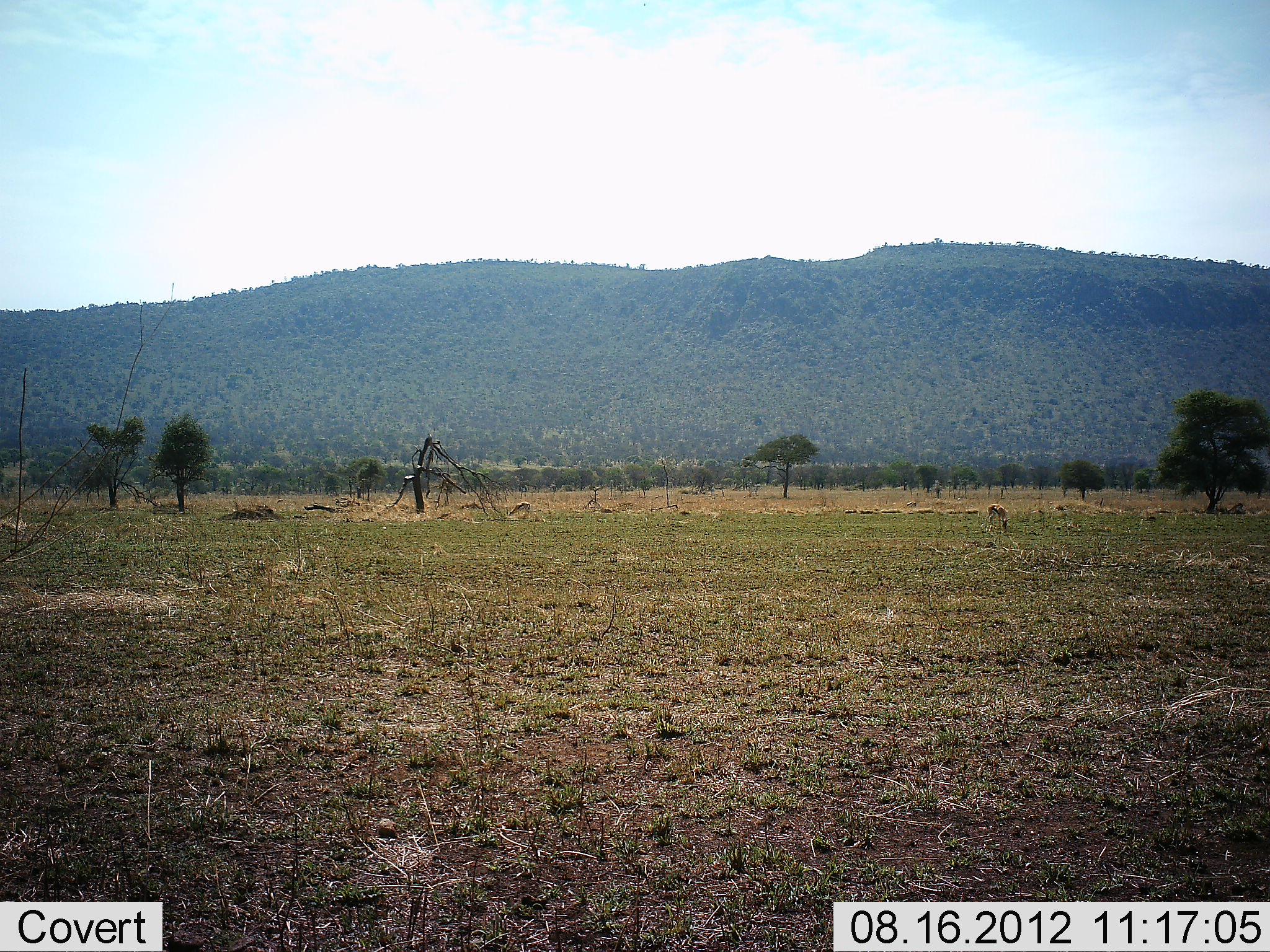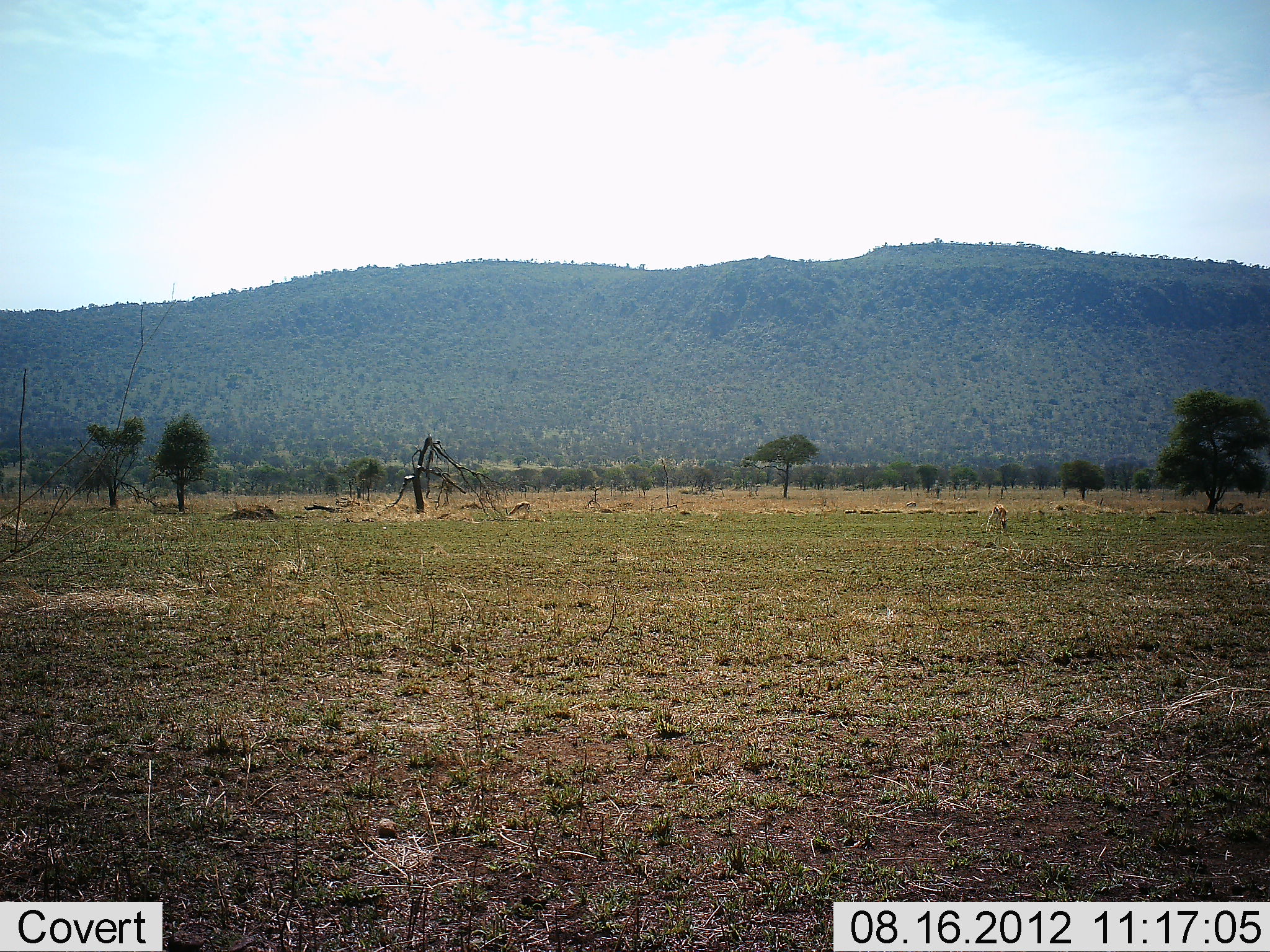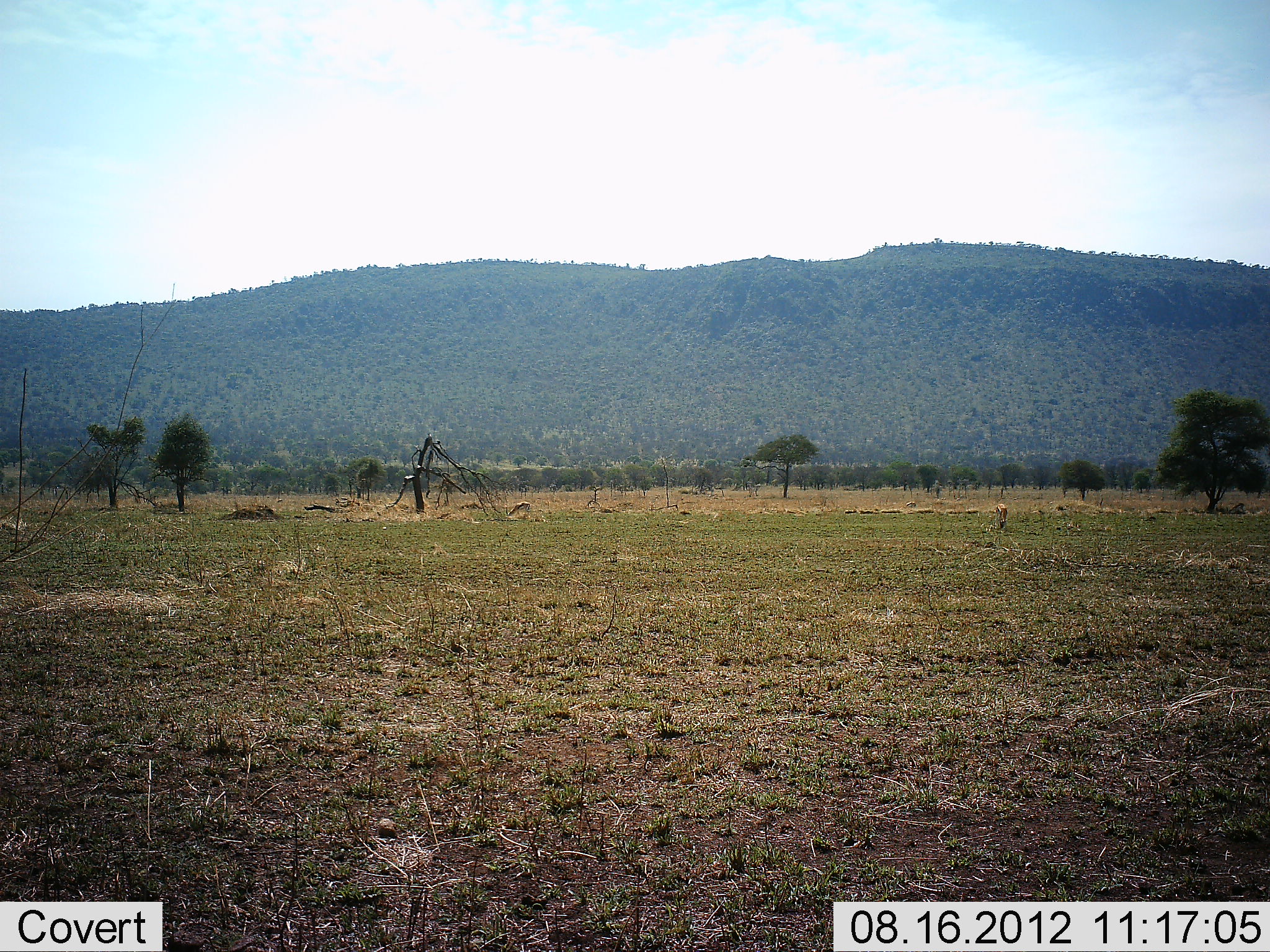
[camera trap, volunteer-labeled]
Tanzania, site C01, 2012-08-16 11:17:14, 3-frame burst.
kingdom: Animalia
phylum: Chordata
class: Mammalia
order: Artiodactyla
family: Bovidae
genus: Eudorcas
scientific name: Eudorcas thomsonii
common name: thomson's gazelle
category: gazellethomsons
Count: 2.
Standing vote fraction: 12%.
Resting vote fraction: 0%.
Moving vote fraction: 12%.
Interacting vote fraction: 0%.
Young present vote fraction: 0%.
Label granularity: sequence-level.